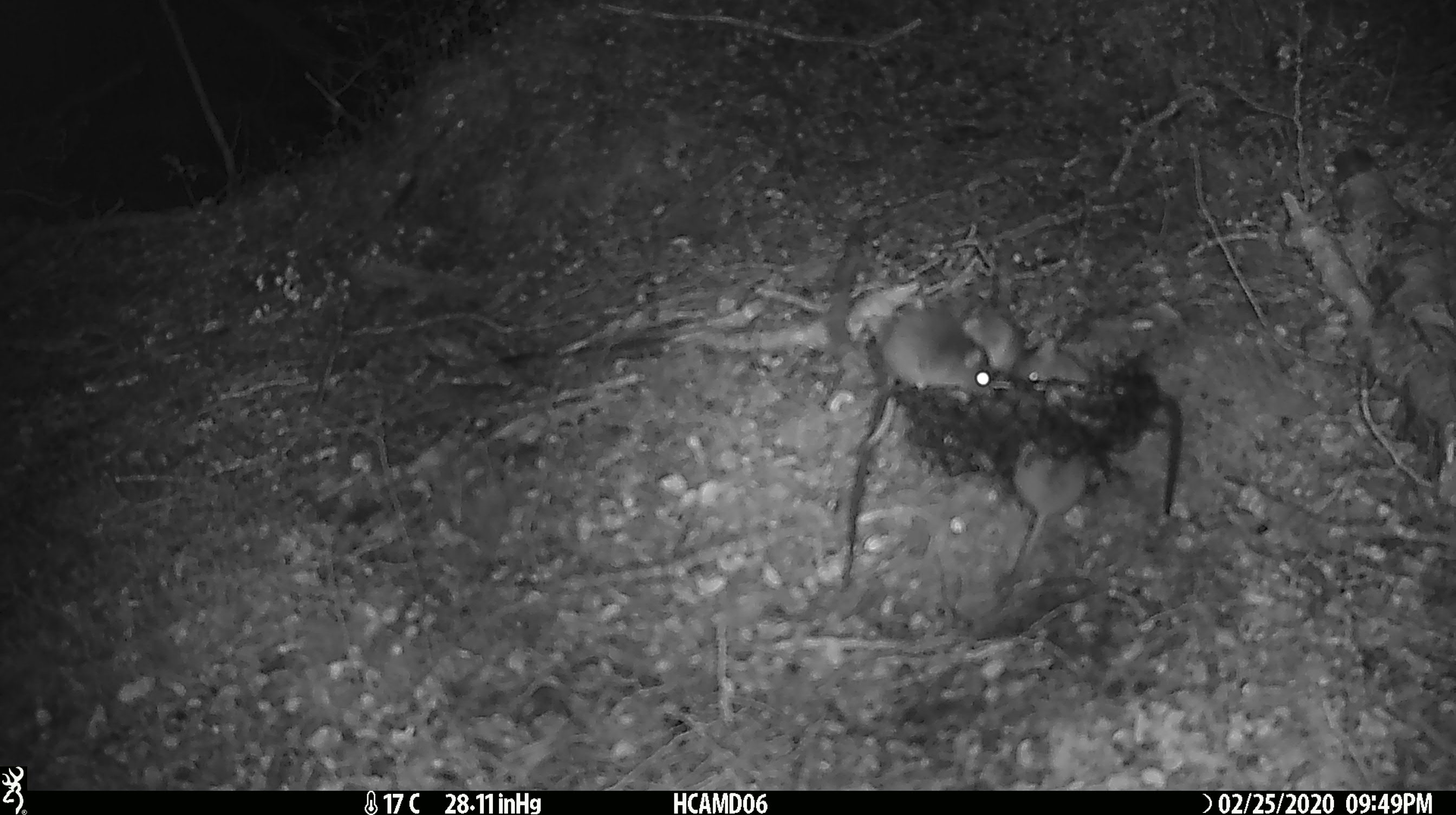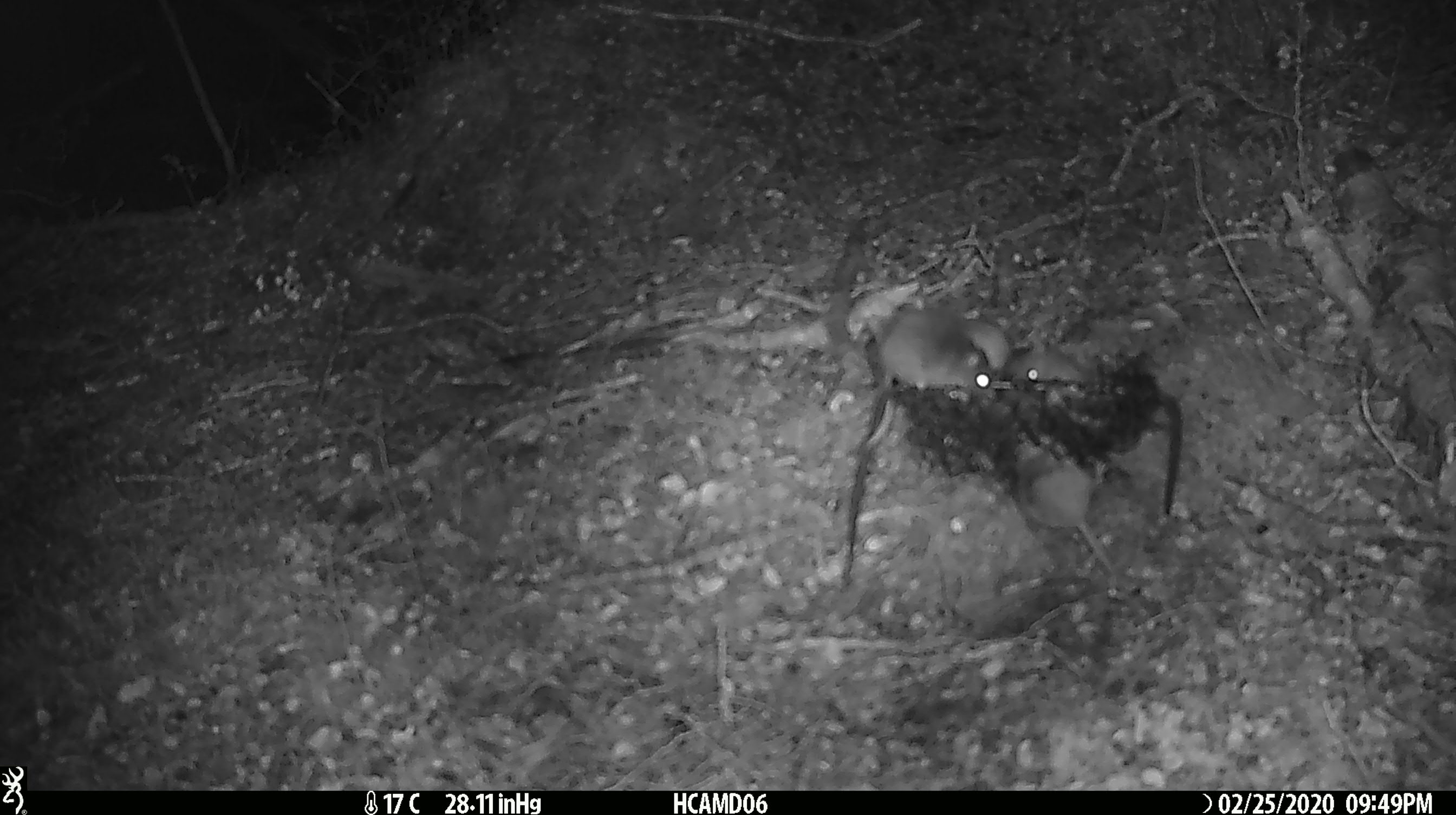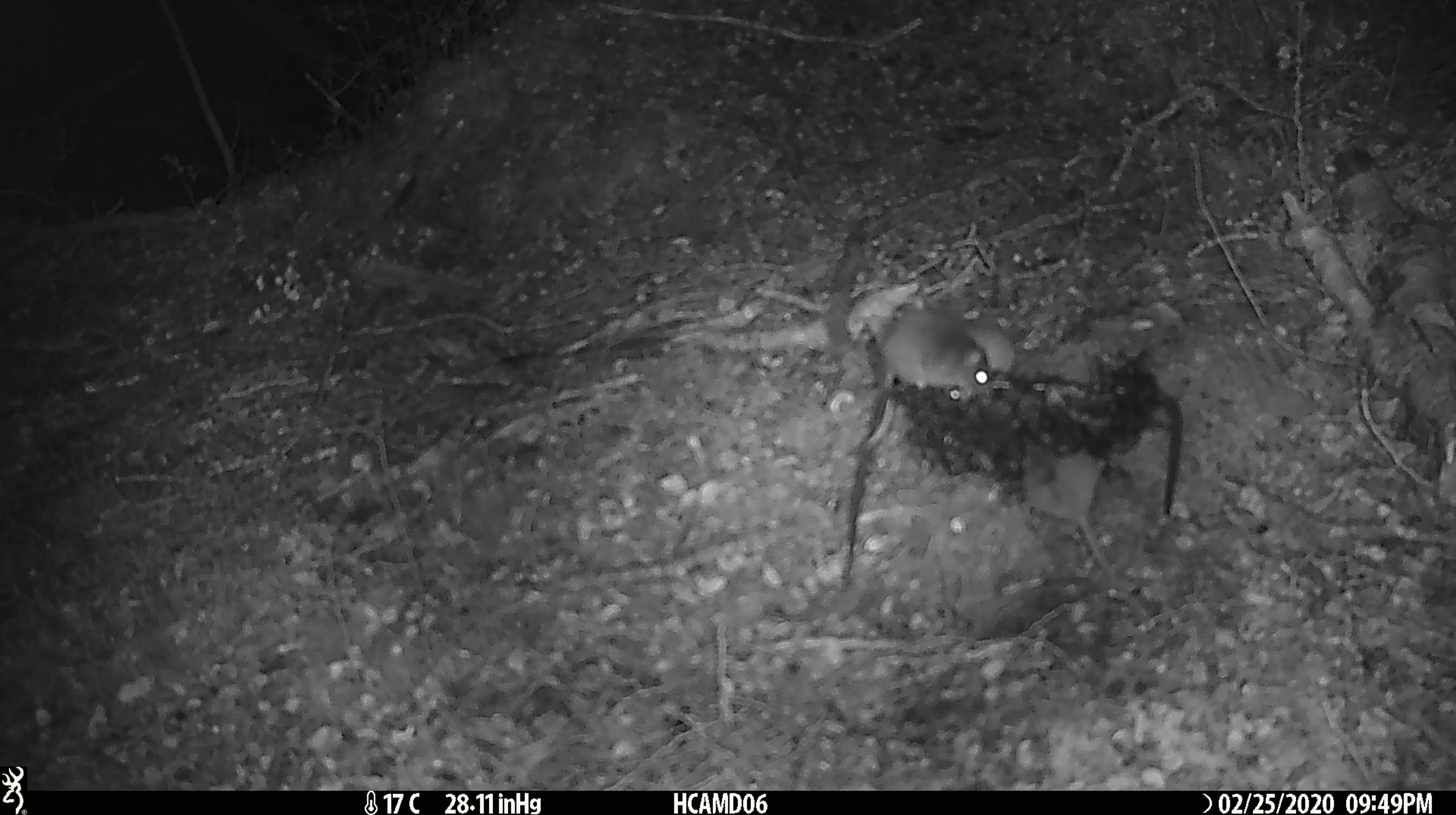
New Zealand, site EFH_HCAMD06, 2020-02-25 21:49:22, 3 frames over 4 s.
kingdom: Animalia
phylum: Chordata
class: Mammalia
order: Rodentia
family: Muridae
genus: Mus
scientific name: Mus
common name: mouse